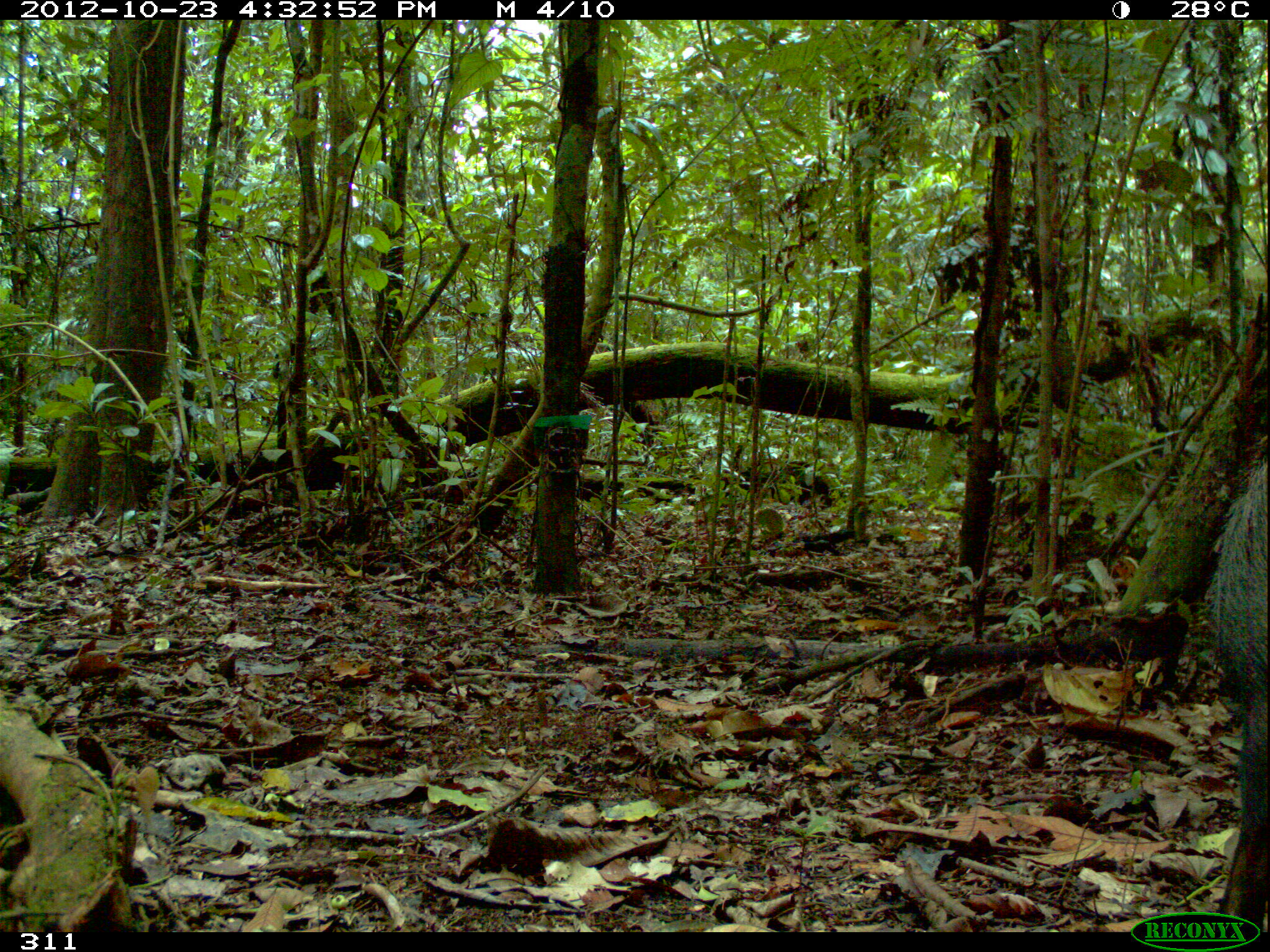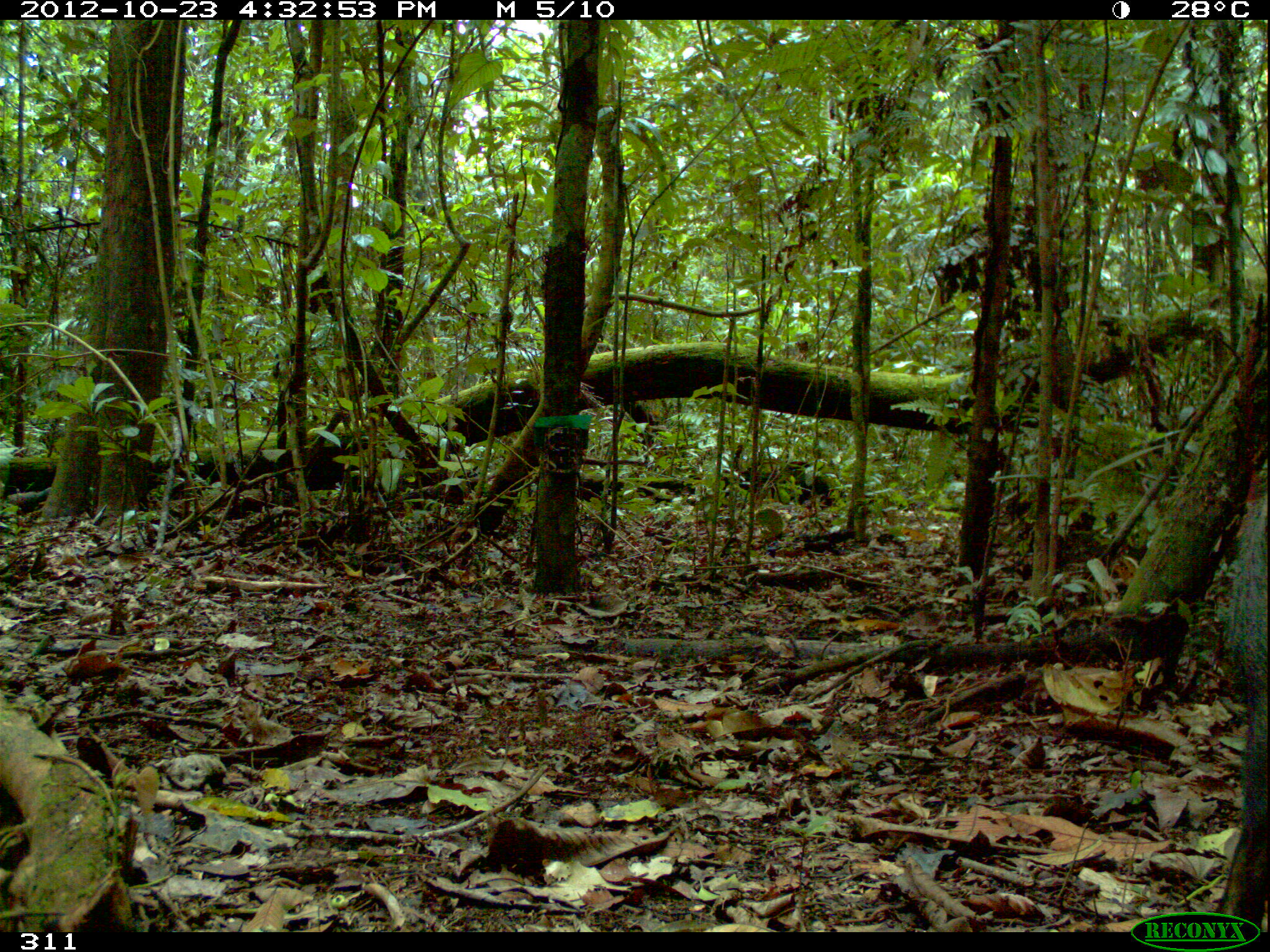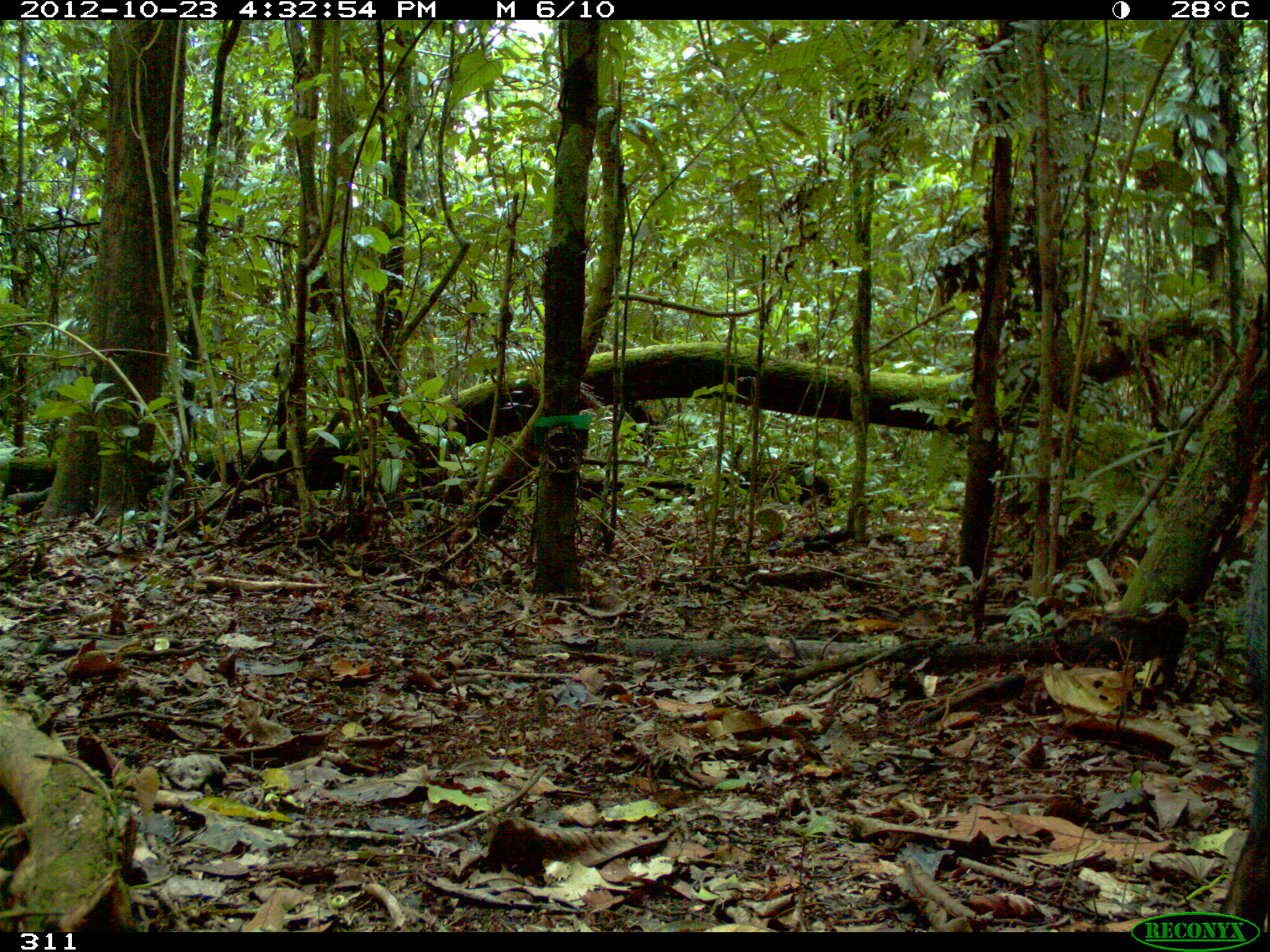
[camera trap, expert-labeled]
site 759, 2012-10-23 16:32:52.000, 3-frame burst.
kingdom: Animalia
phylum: Chordata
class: Mammalia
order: Artiodactyla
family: Tayassuidae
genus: Tayassu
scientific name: Tayassu pecari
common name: white-lipped peccary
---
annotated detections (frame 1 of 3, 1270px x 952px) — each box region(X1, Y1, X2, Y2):
tayassu pecari: region(1198, 448, 1270, 930)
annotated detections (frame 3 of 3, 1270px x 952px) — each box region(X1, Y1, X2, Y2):
tayassu pecari: region(1219, 525, 1267, 931)